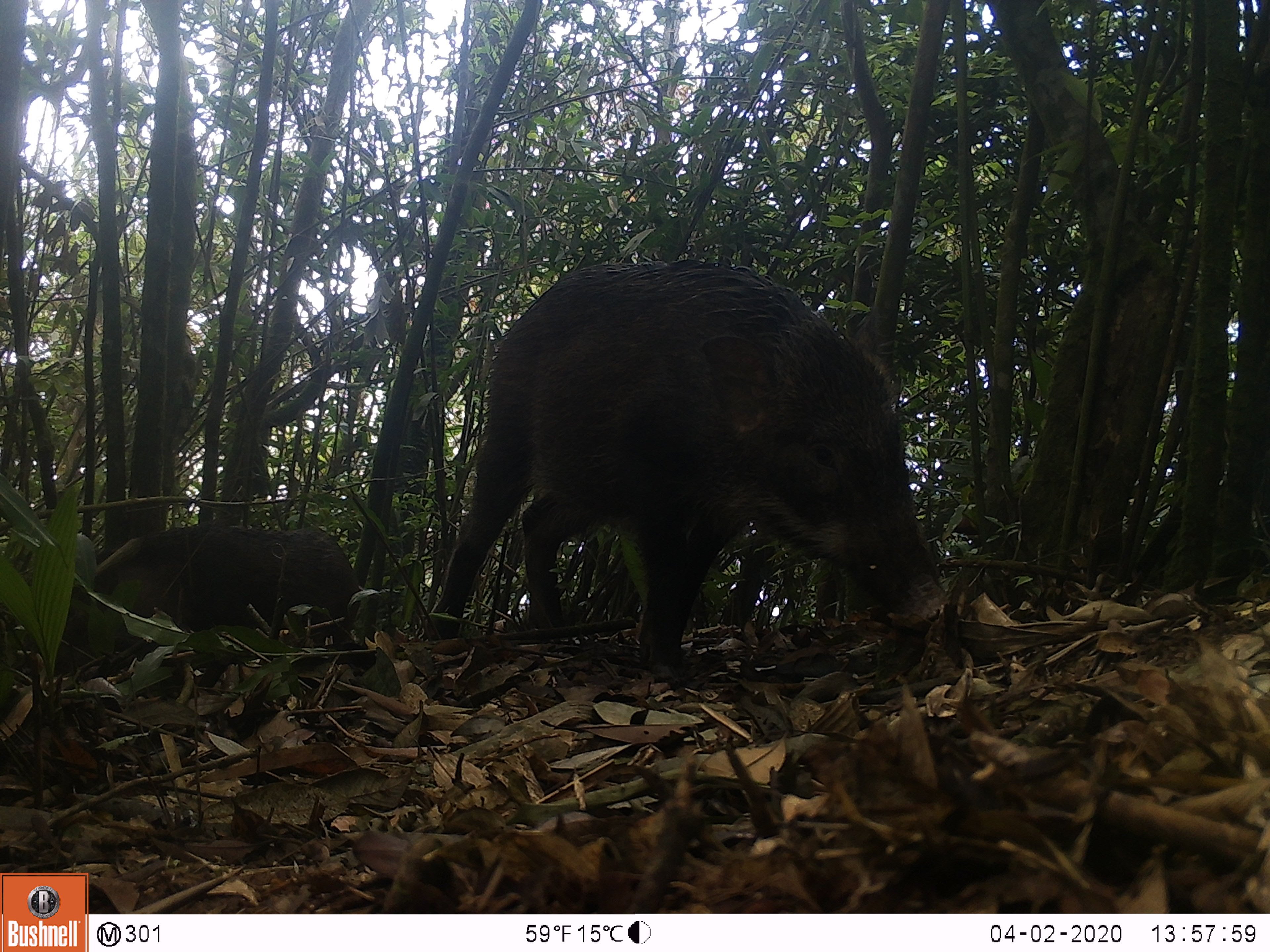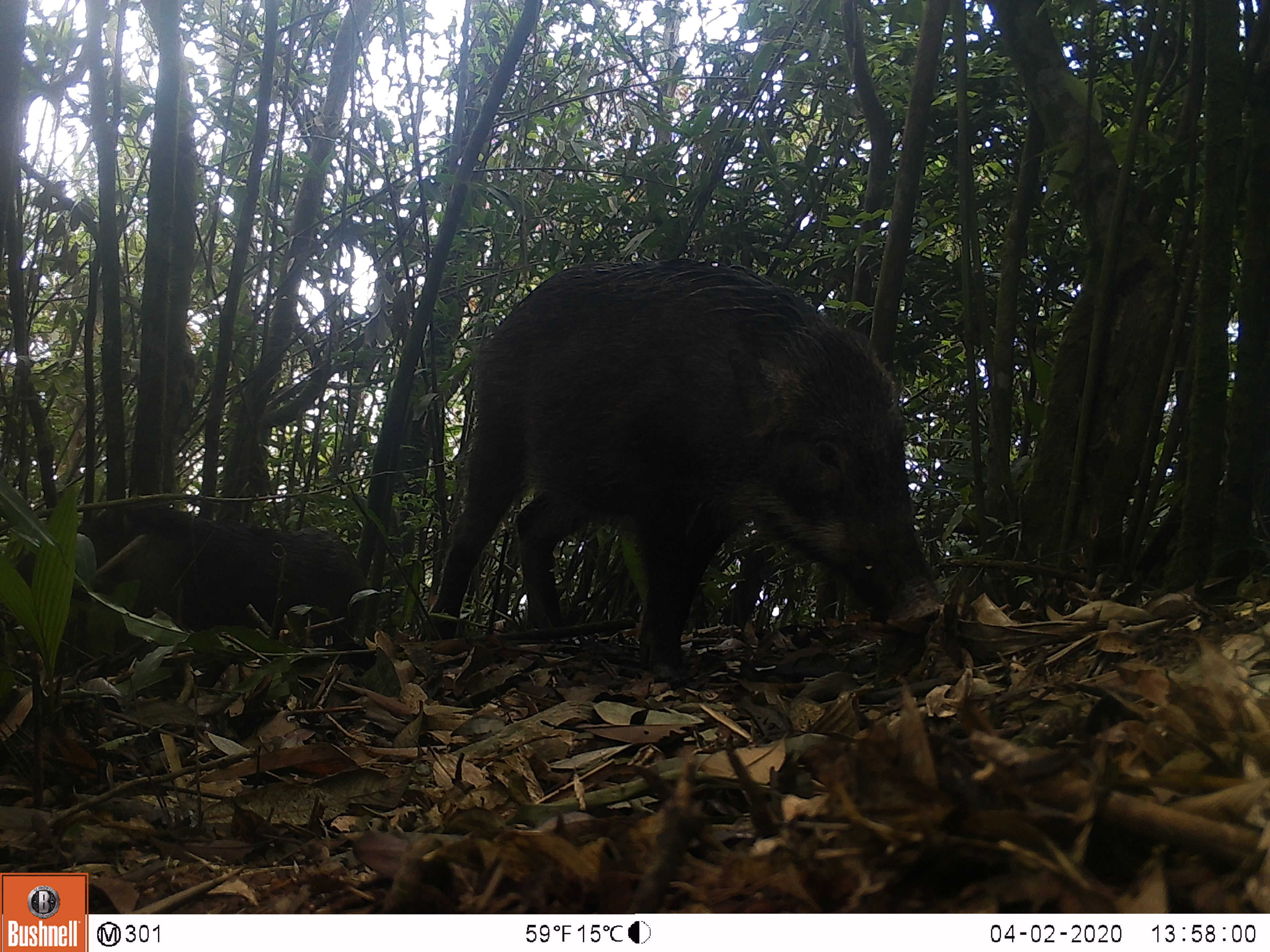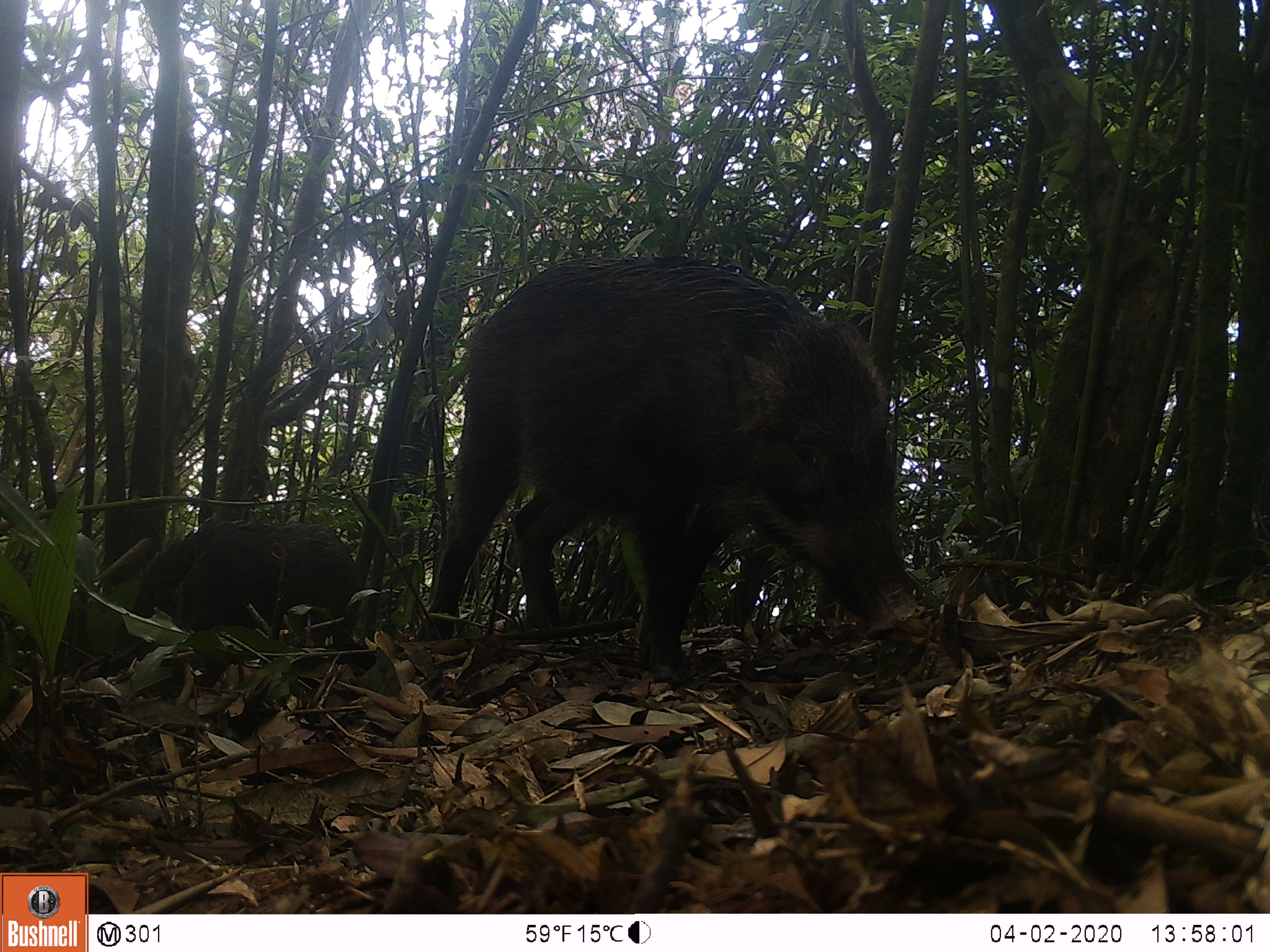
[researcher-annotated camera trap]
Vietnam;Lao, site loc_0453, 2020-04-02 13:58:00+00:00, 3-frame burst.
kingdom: Animalia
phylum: Chordata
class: Mammalia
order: Artiodactyla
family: Suidae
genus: Sus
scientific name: Sus scrofa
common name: eurasian wild pig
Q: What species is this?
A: Eurasian wild pig (Sus scrofa).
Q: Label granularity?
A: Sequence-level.